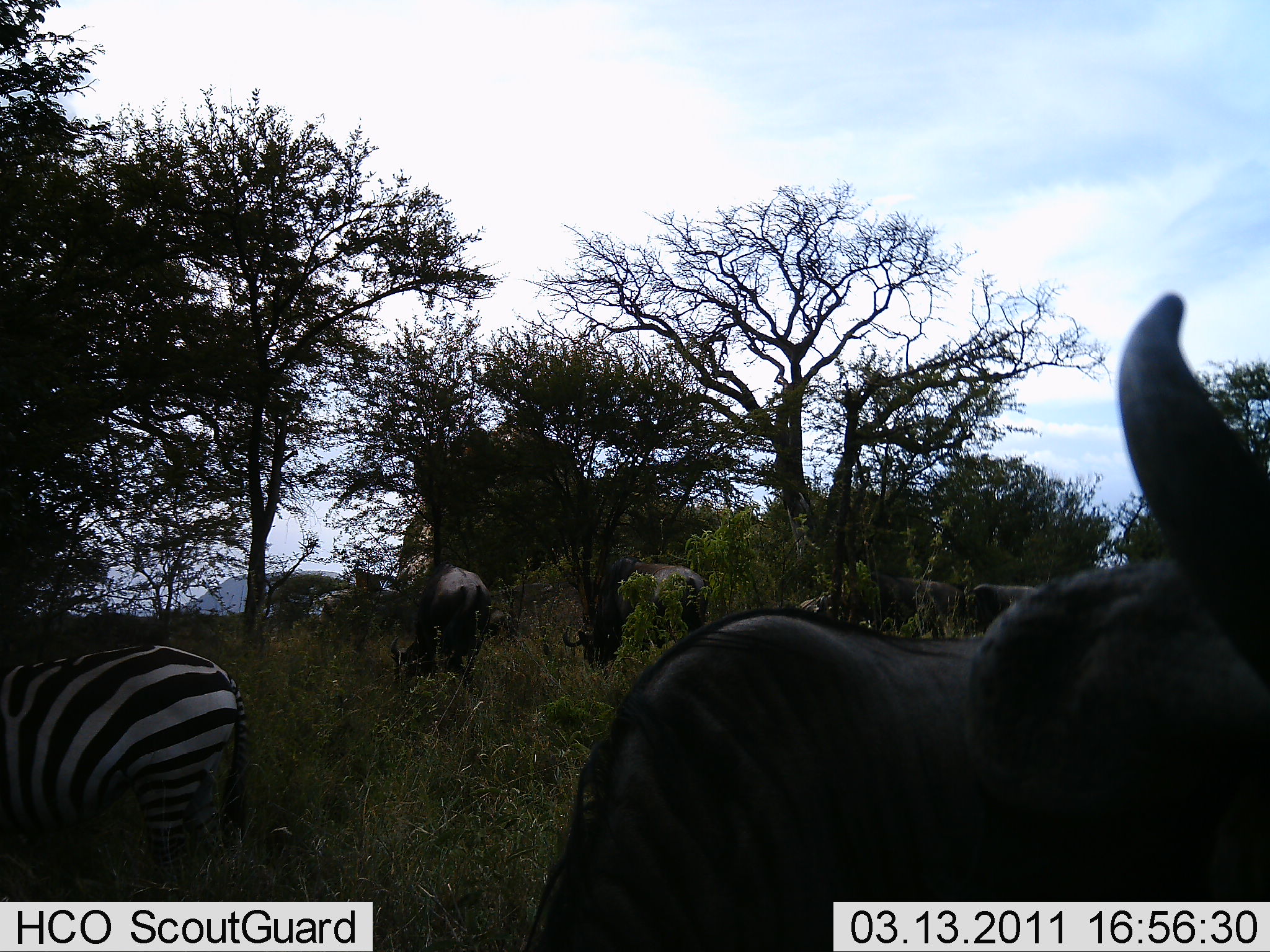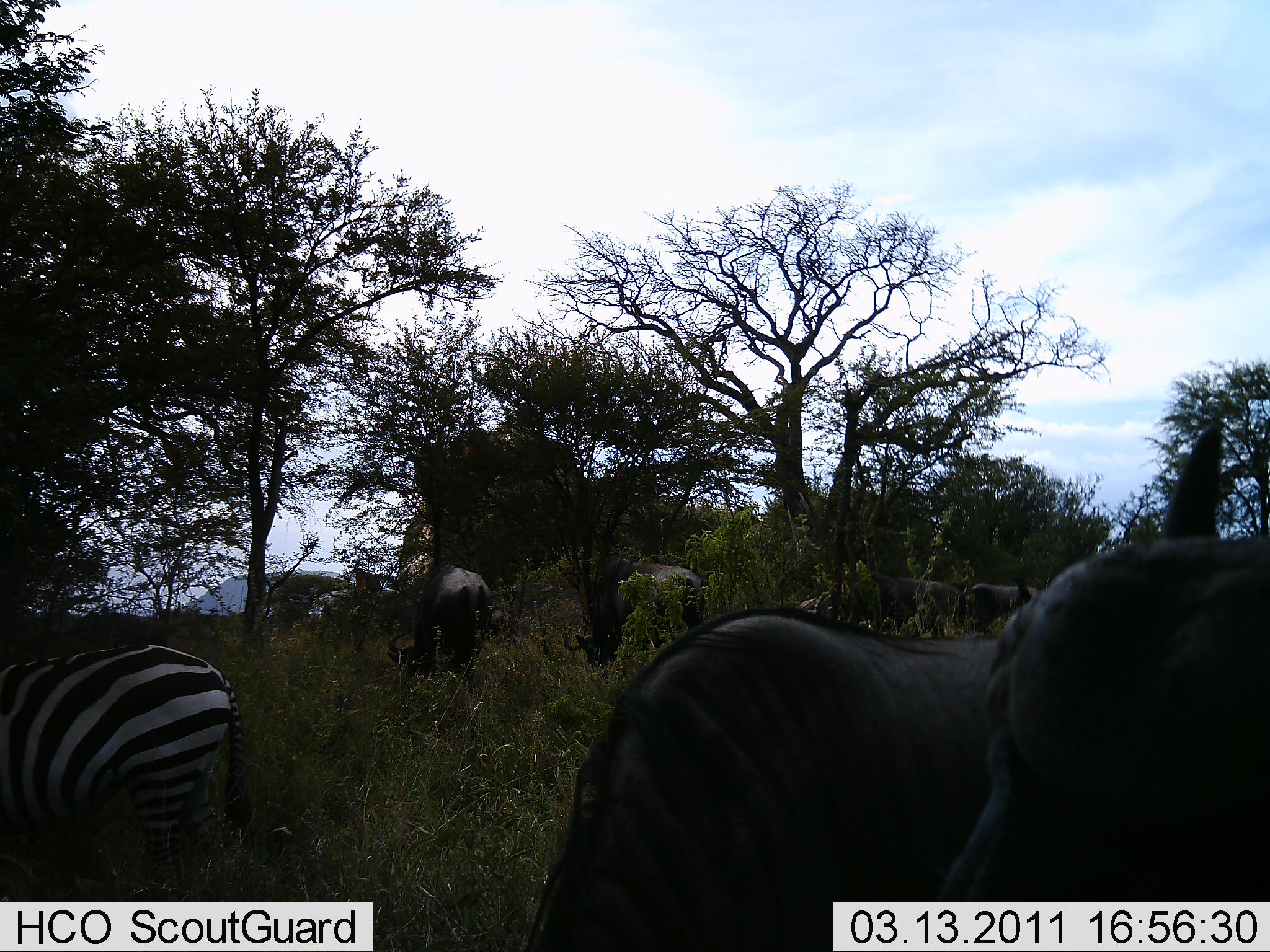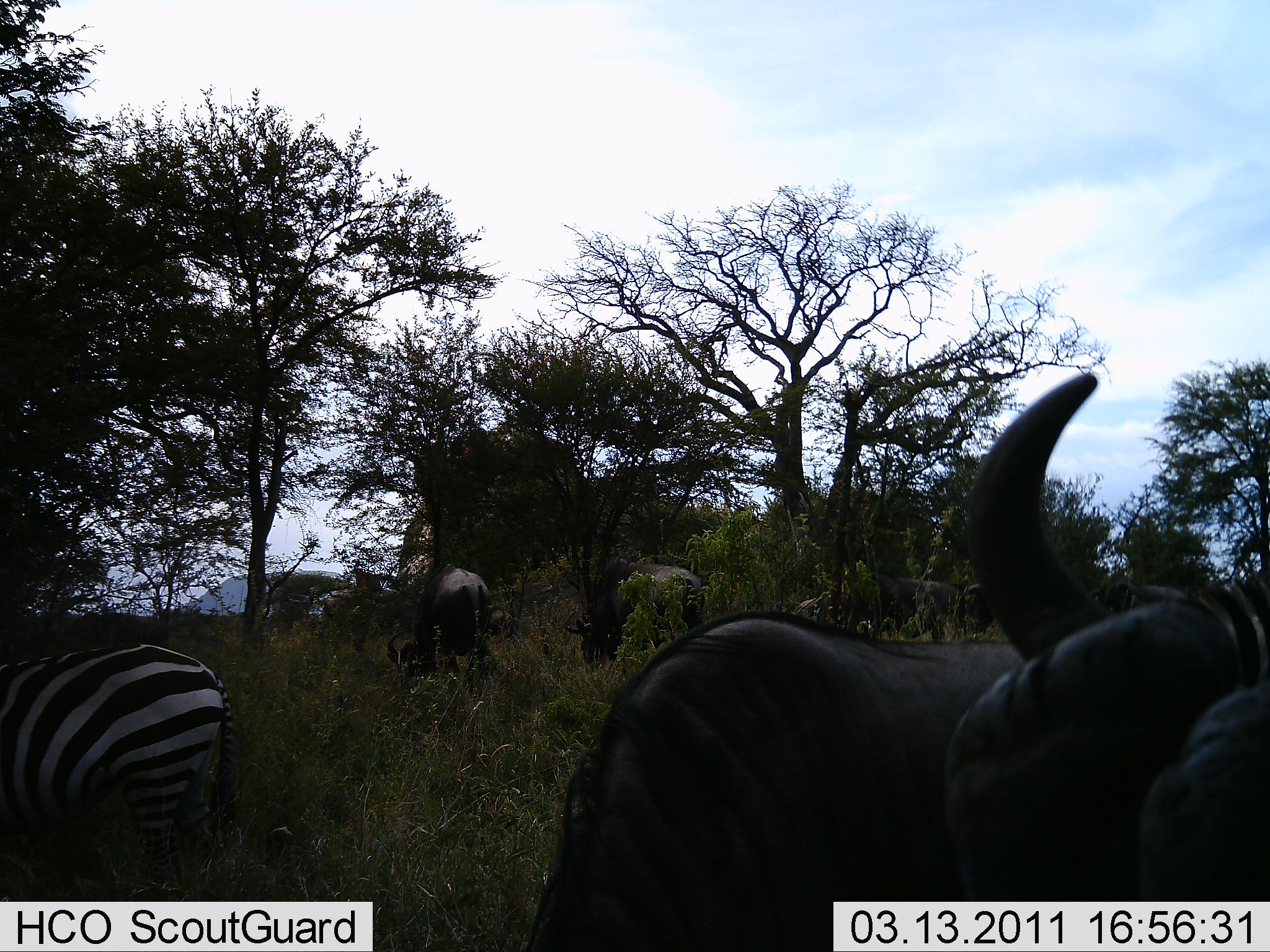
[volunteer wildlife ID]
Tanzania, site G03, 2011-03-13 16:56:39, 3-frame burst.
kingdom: Animalia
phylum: Chordata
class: Mammalia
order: Artiodactyla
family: Bovidae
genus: Connochaetes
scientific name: Connochaetes taurinus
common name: blue wildebeest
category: wildebeest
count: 5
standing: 50%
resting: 0%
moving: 0%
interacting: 0%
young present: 0%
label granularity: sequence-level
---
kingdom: Animalia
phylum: Chordata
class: Mammalia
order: Perissodactyla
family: Equidae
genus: Equus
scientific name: Equus quagga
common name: plains zebra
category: zebra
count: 1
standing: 68%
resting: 5%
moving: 0%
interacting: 0%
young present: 0%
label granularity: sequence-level